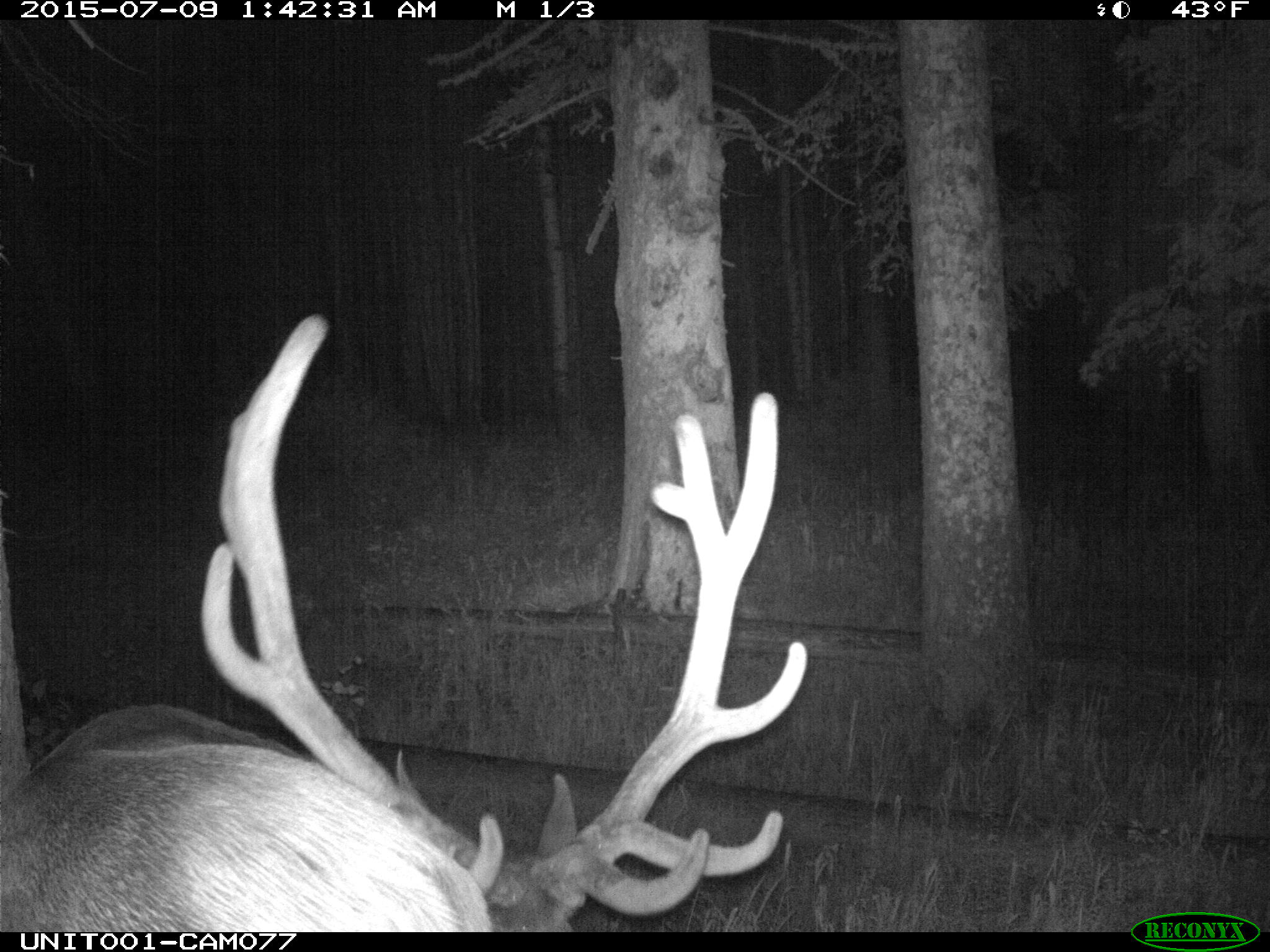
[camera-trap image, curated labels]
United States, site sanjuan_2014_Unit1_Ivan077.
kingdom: Animalia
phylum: Chordata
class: Mammalia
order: Artiodactyla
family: Cervidae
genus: Cervus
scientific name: Cervus elaphus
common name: red deer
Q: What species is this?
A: Cervus elaphus (red deer).